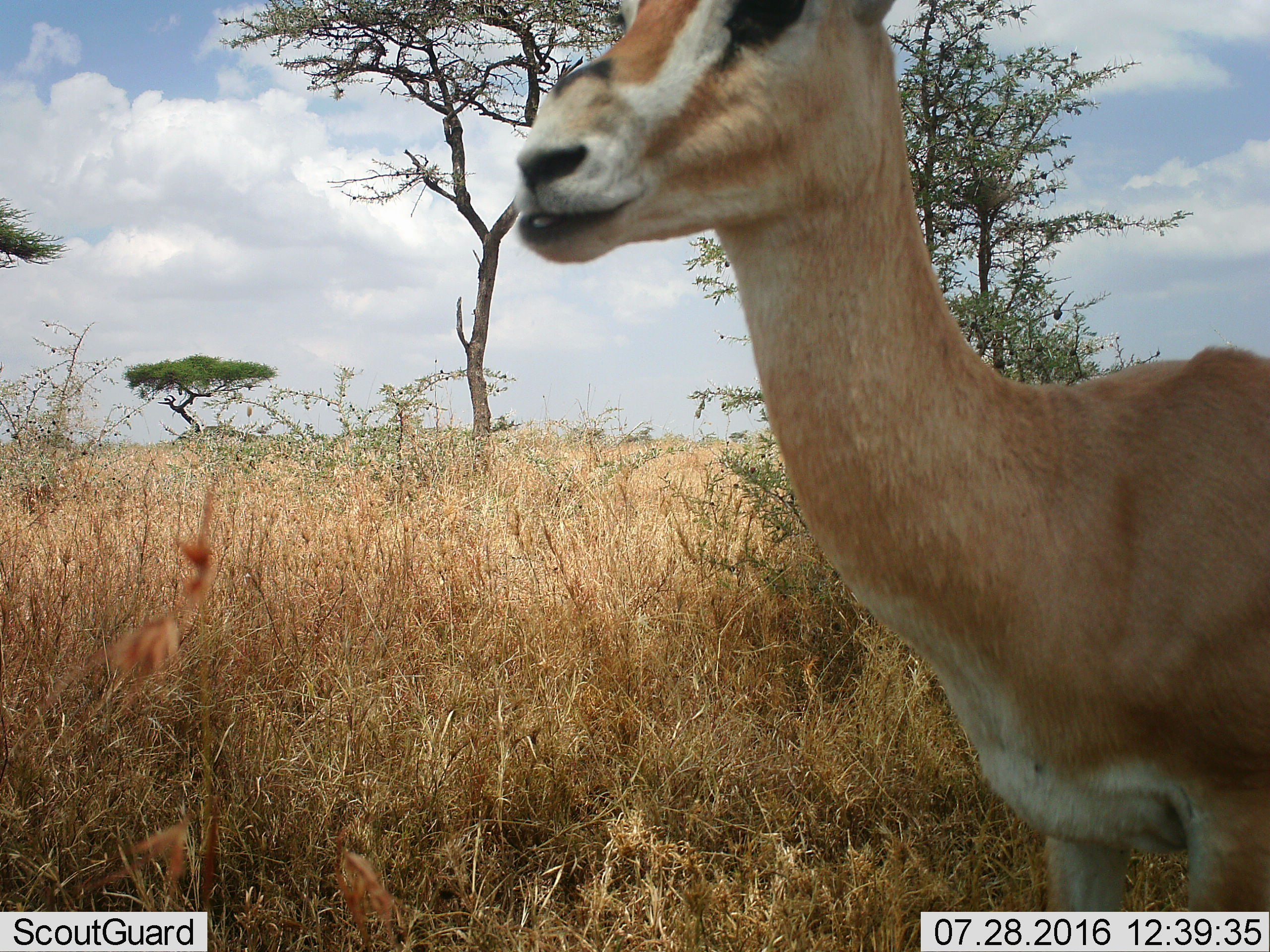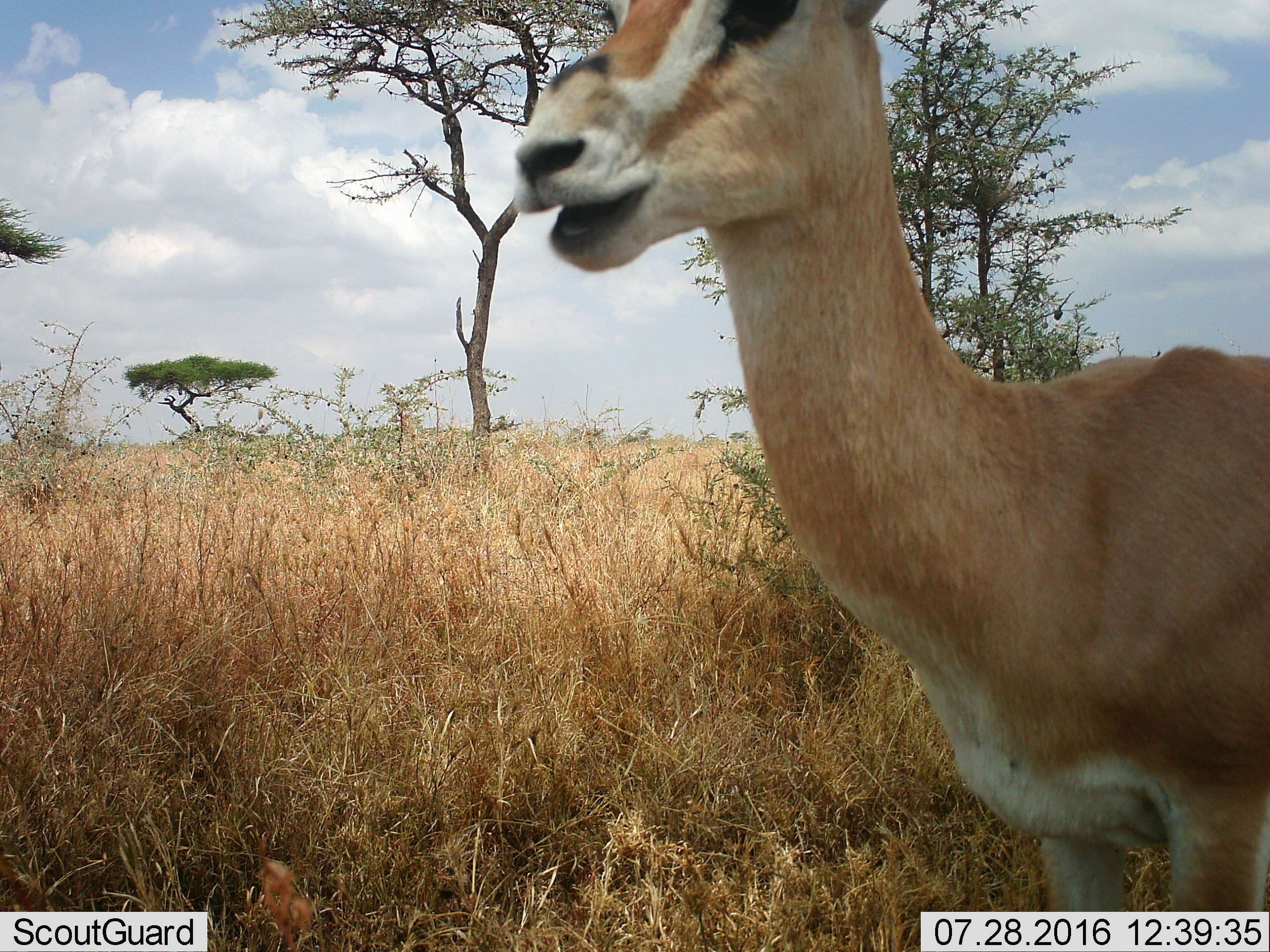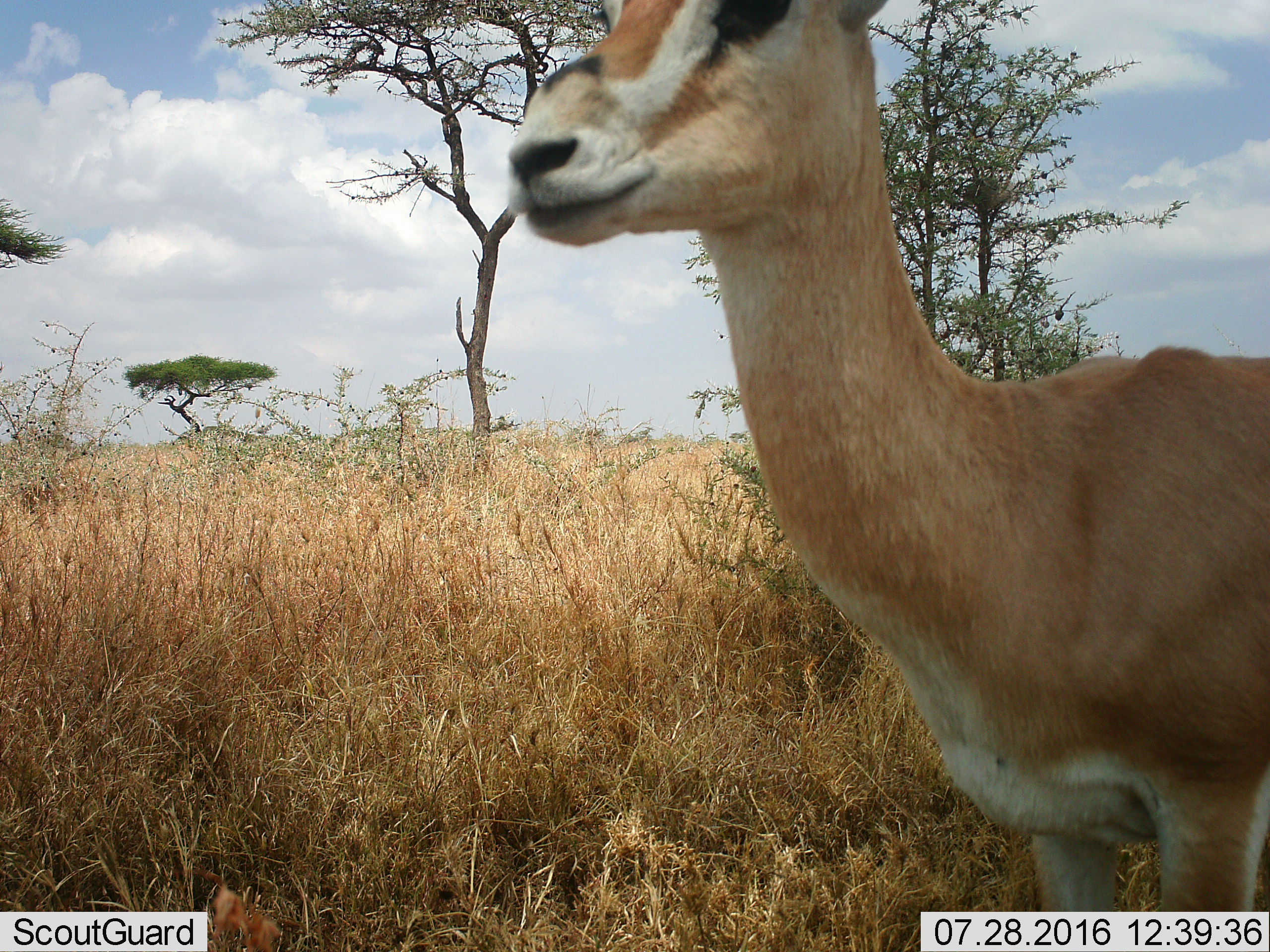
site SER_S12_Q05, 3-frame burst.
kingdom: Animalia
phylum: Chordata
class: Mammalia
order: Artiodactyla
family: Bovidae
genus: Nanger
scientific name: Nanger granti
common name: grant's gazelle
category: gazellegrants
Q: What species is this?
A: Gazellegrants (grant's gazelle) (Nanger granti).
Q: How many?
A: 1.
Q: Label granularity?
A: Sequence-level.